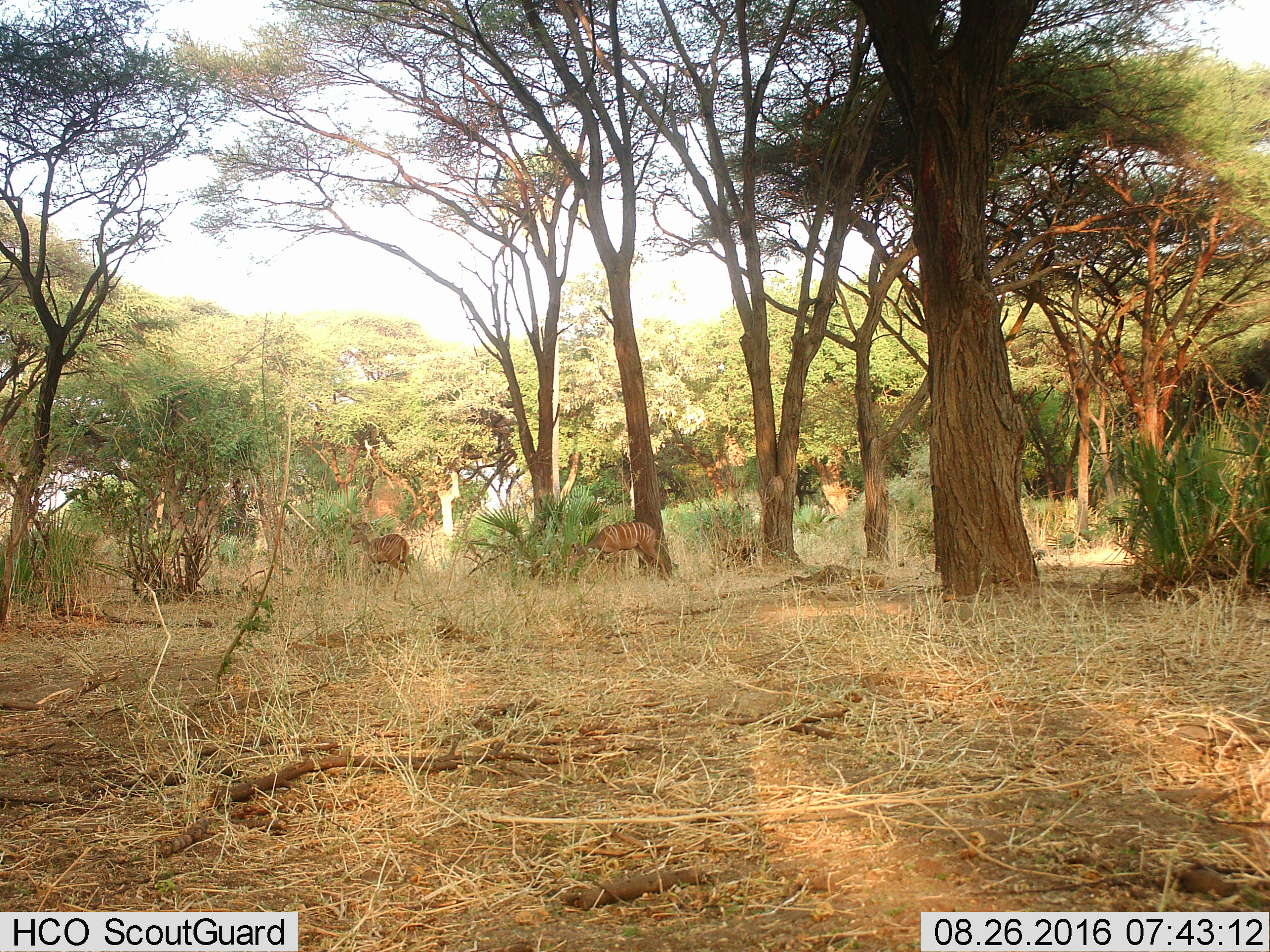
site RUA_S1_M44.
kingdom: Animalia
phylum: Chordata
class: Mammalia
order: Artiodactyla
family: Bovidae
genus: Tragelaphus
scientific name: Tragelaphus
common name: kudu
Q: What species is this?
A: Kudu (Tragelaphus).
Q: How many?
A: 2.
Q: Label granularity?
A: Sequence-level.